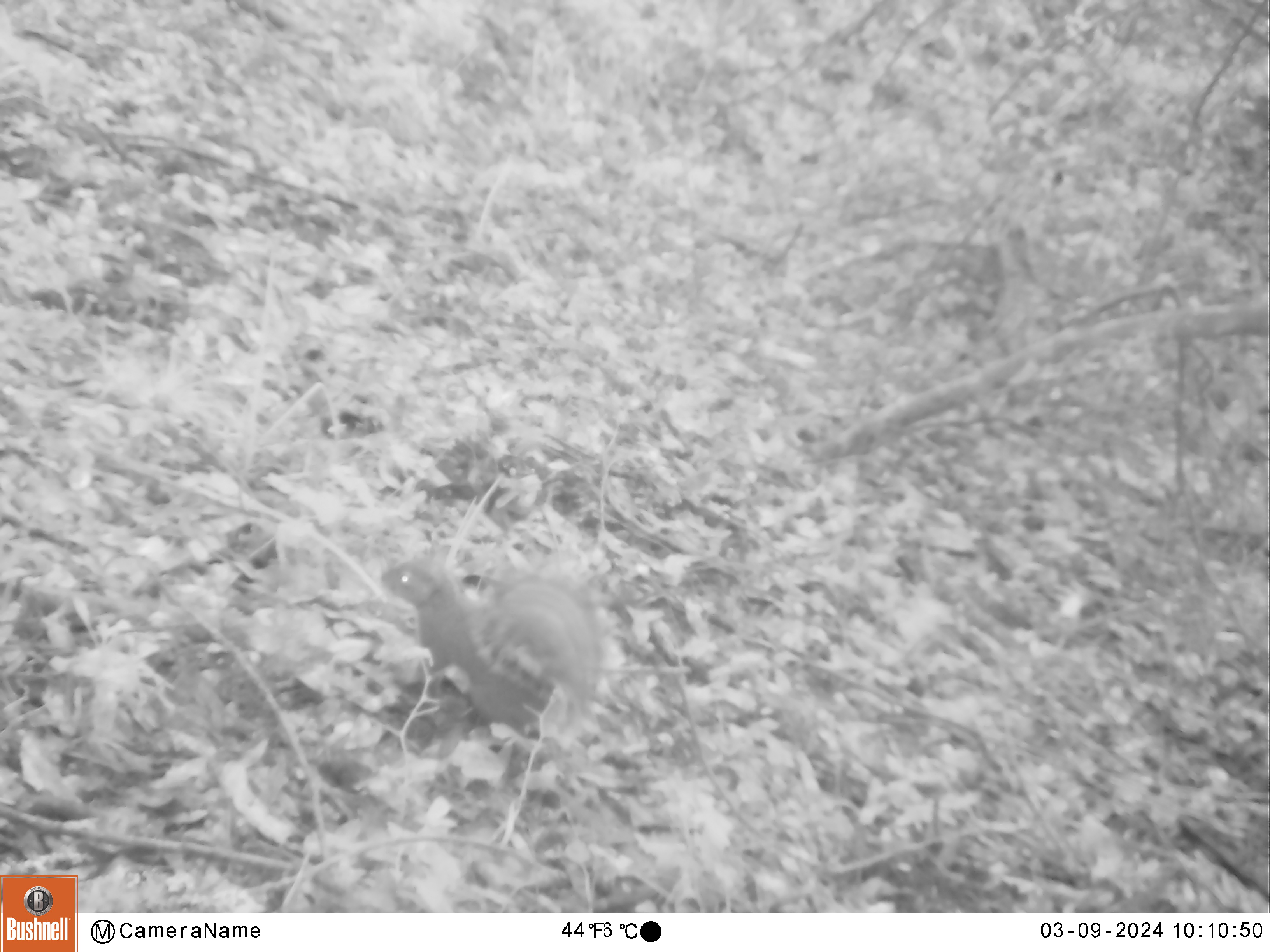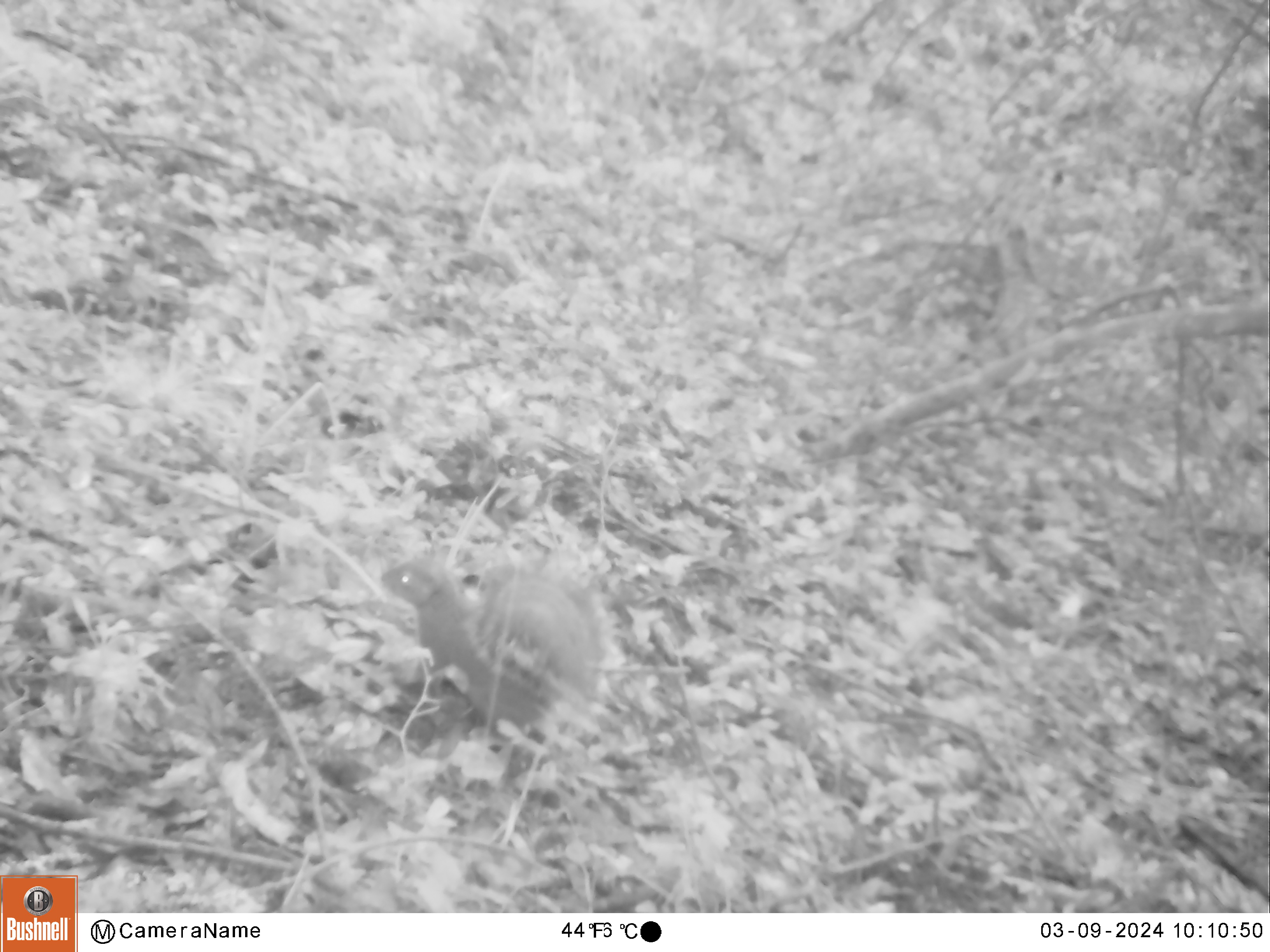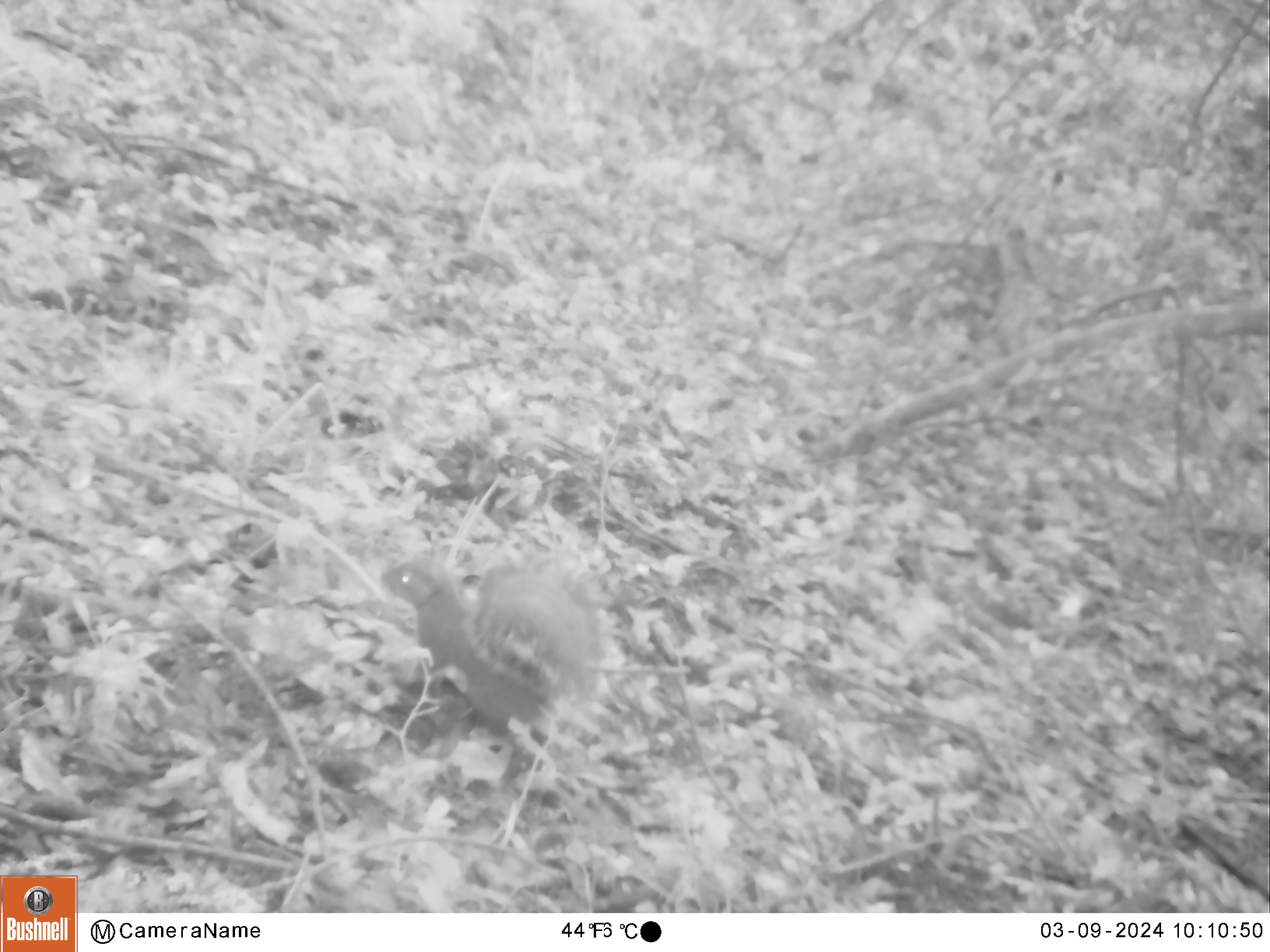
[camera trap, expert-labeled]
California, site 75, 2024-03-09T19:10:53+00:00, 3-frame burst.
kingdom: Animalia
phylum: Chordata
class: Mammalia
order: Rodentia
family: Sciuridae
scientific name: Sciuridae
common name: squirrel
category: unknown squirrel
Unknown squirrel (squirrel) (Sciuridae).